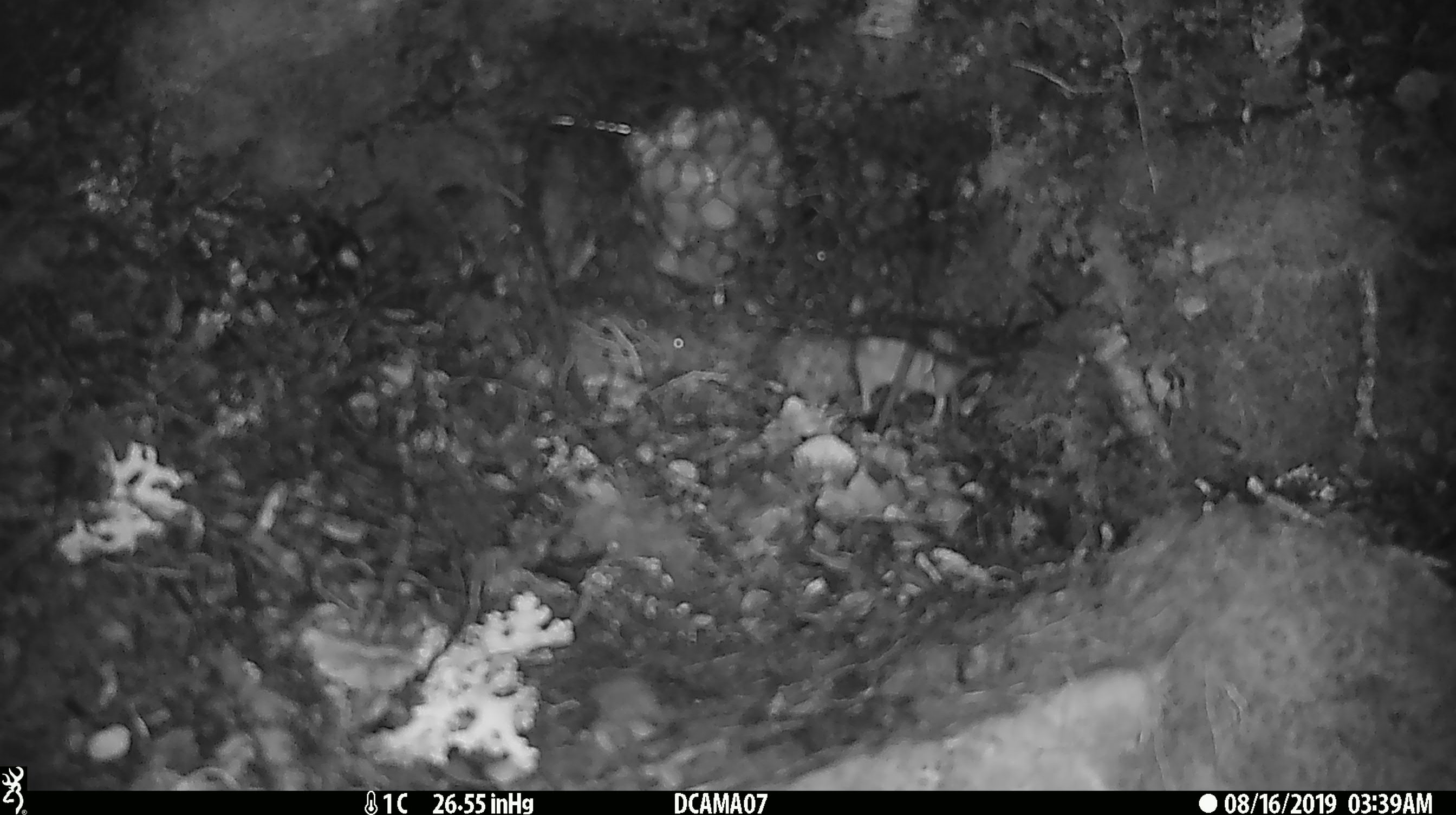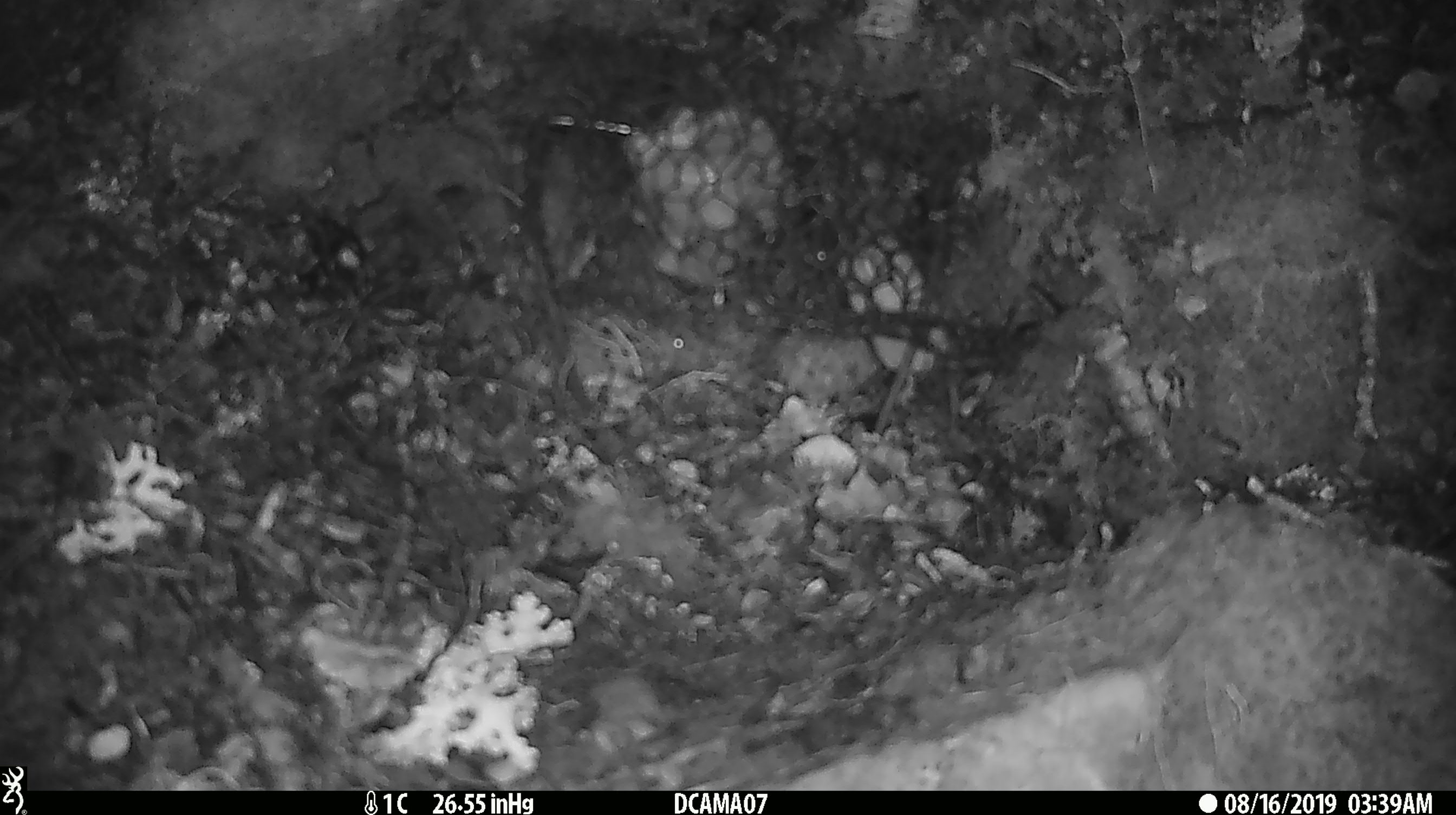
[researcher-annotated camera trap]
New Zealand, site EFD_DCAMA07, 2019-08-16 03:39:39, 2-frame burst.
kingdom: Animalia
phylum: Chordata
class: Mammalia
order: Rodentia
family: Muridae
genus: Mus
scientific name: Mus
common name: mouse